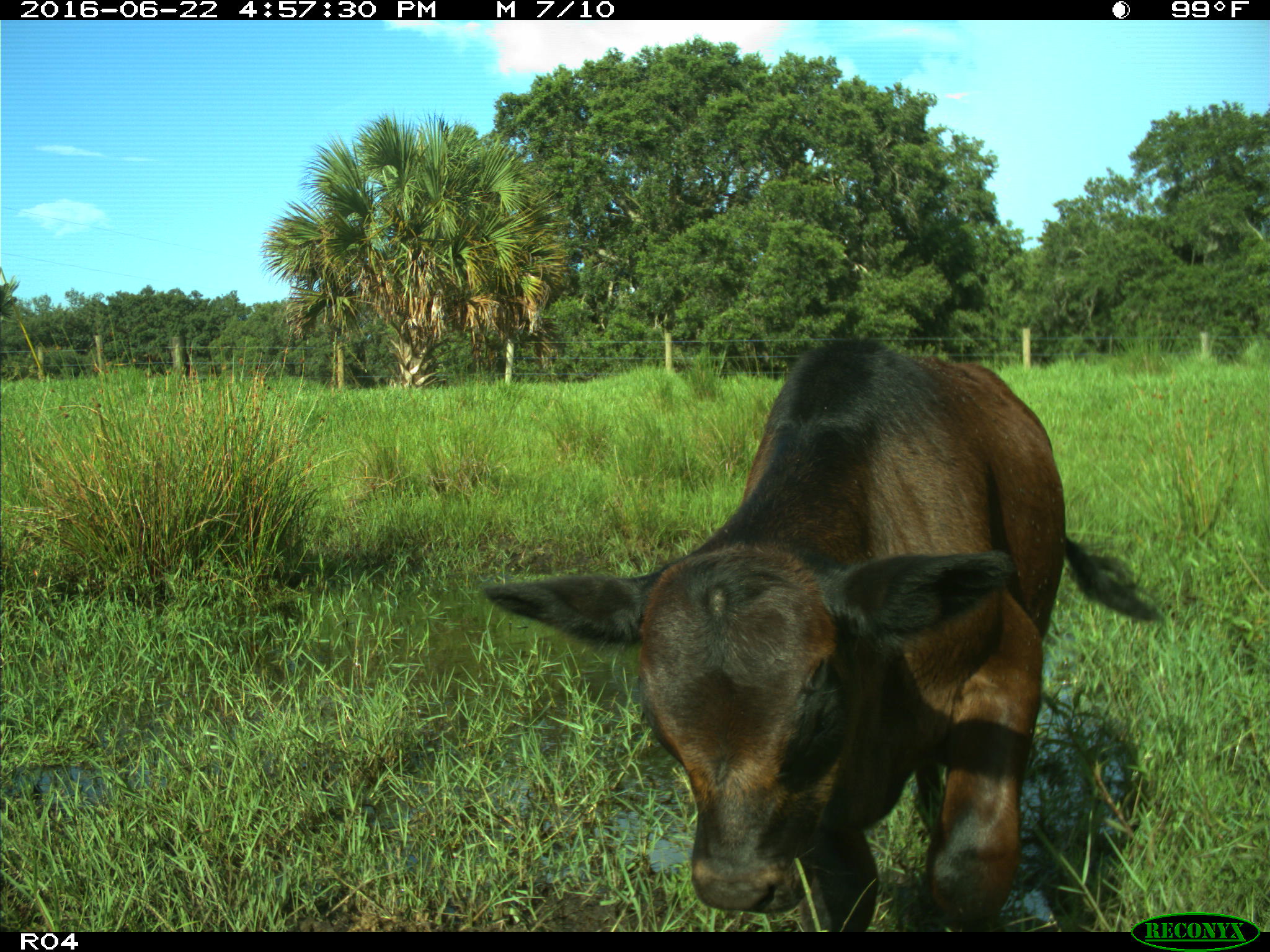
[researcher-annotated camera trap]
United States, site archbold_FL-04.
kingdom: Animalia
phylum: Chordata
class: Mammalia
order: Artiodactyla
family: Bovidae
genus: Bos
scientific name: Bos taurus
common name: domestic cow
Bos taurus (domestic cow).